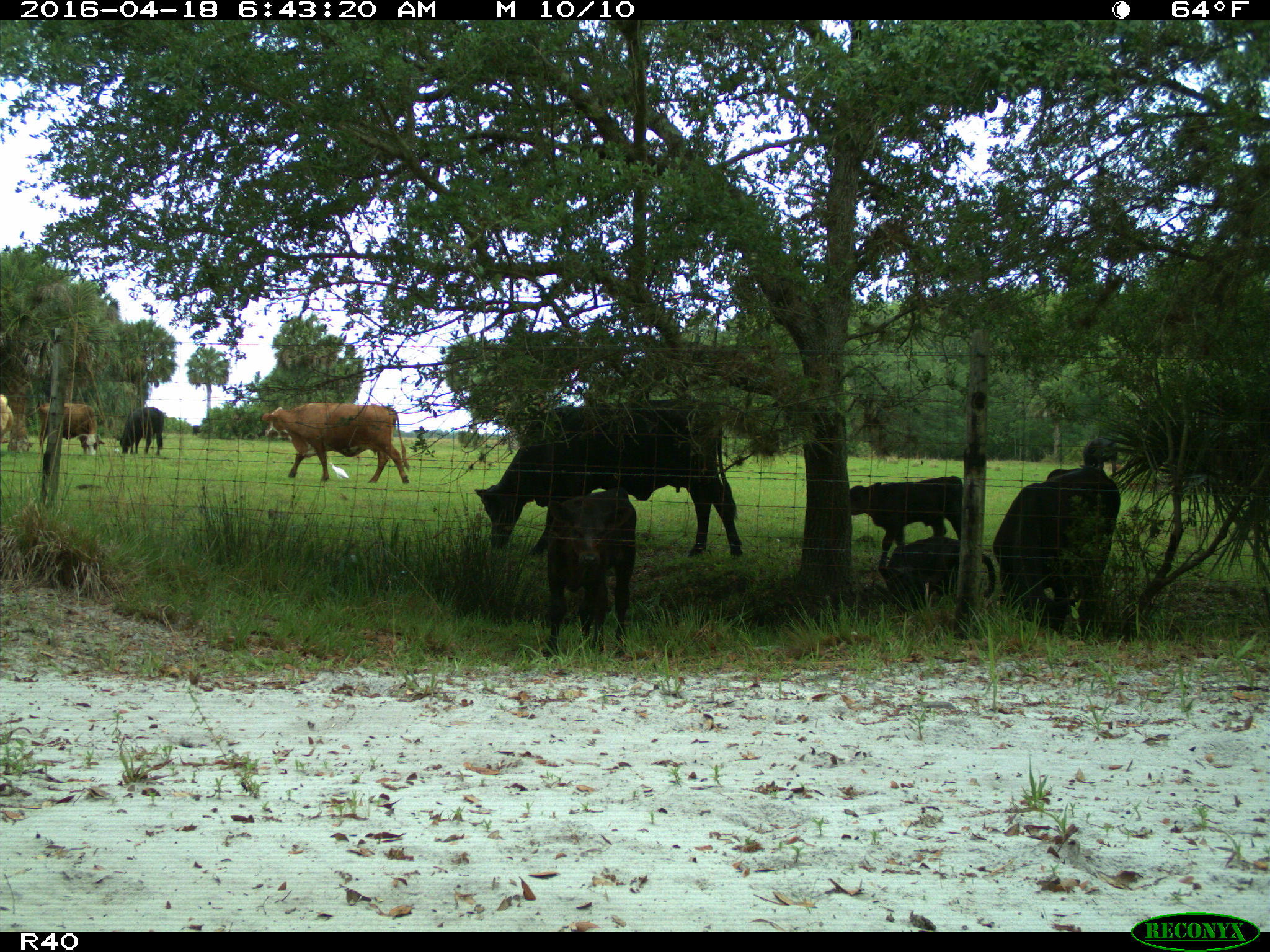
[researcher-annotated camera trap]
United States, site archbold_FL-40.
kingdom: Animalia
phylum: Chordata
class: Mammalia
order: Artiodactyla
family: Bovidae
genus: Bos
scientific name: Bos taurus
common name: domestic cow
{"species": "Bos taurus (domestic cow)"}